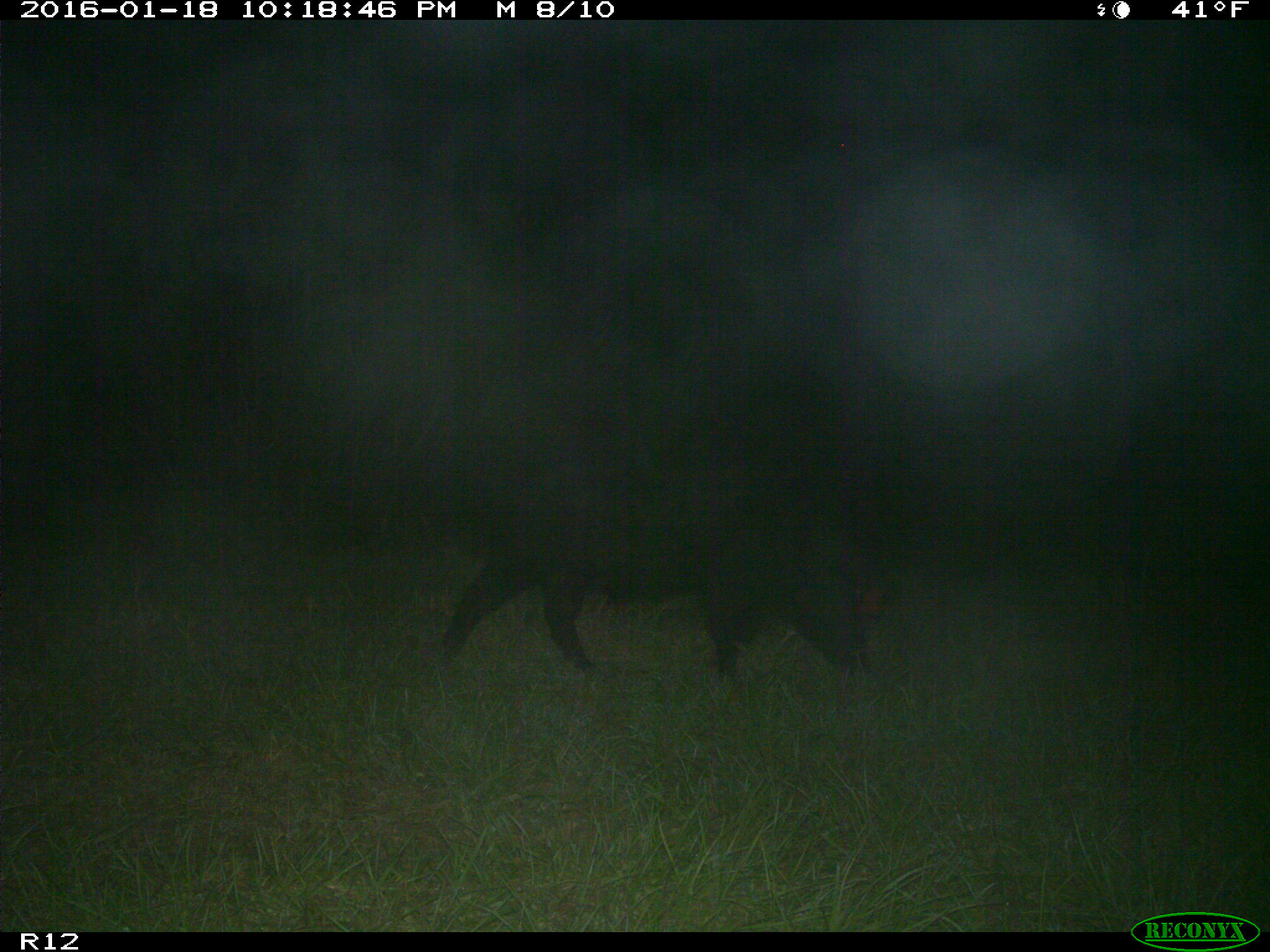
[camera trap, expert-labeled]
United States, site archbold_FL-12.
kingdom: Animalia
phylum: Chordata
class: Mammalia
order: Artiodactyla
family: Suidae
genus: Sus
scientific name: Sus scrofa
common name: wild boar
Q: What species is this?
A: Sus scrofa (wild boar).